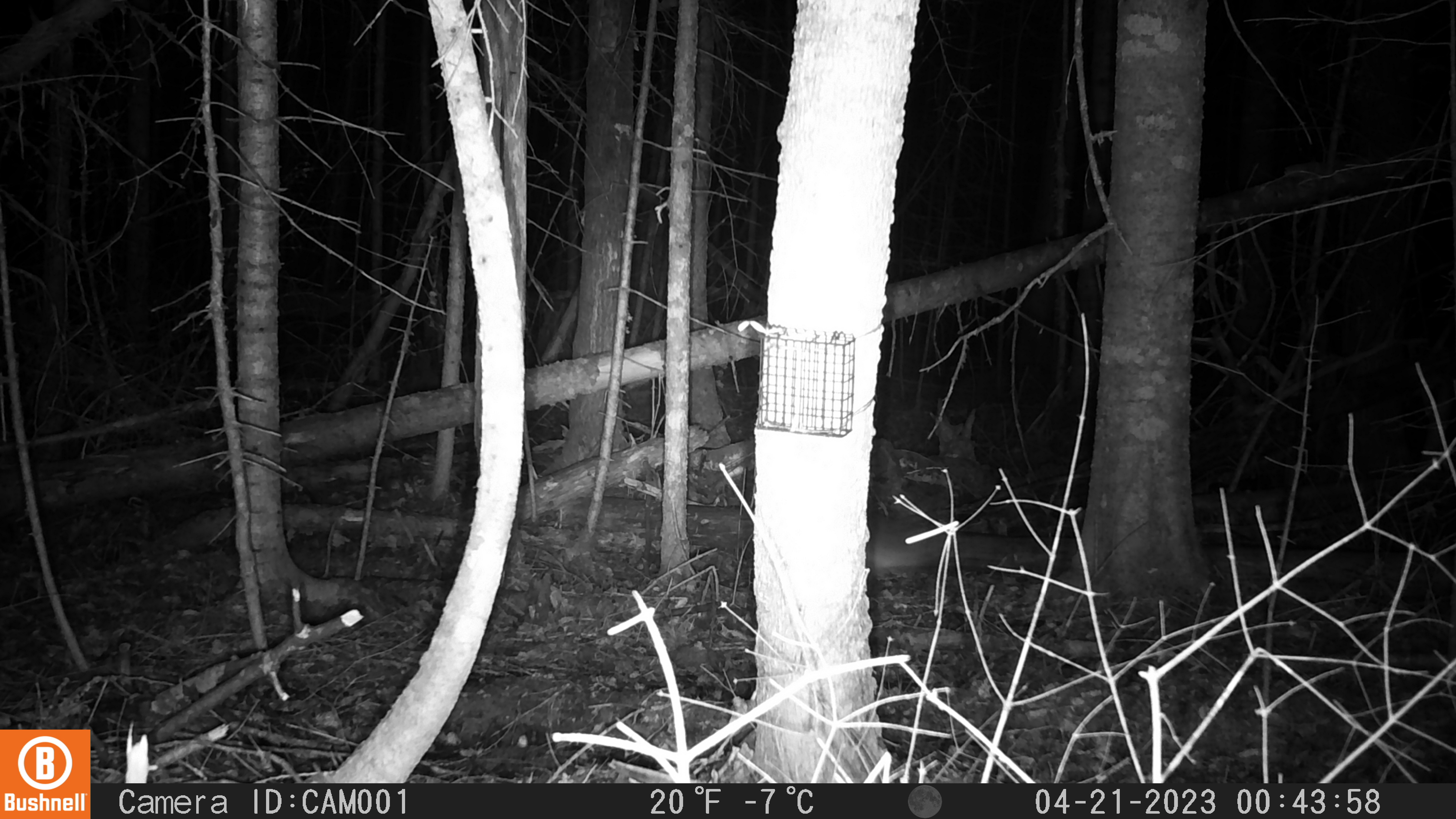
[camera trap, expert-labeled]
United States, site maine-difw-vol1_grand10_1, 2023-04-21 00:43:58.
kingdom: Animalia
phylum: Chordata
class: Mammalia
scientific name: Mammalia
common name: mammal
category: mammal sp.